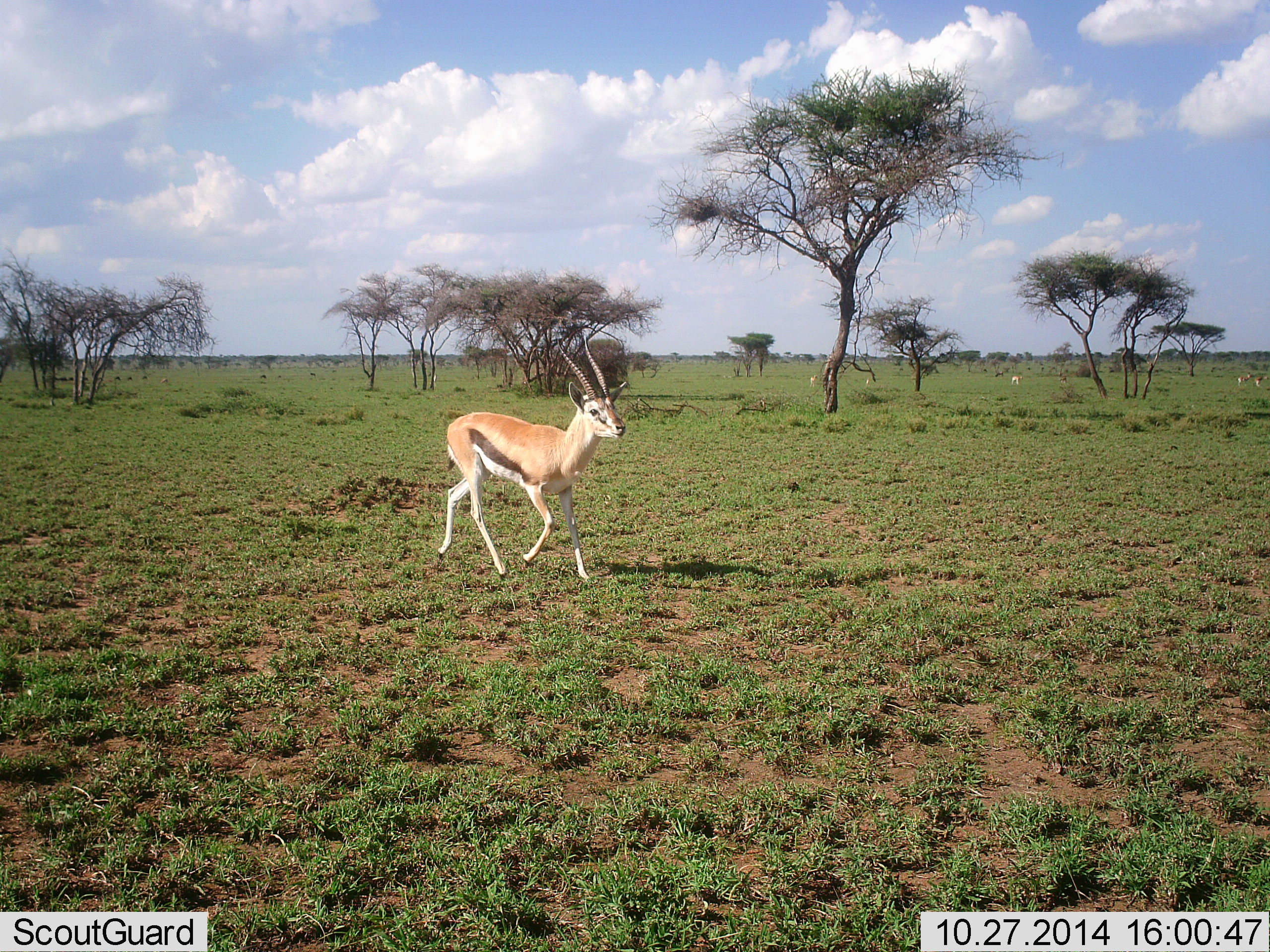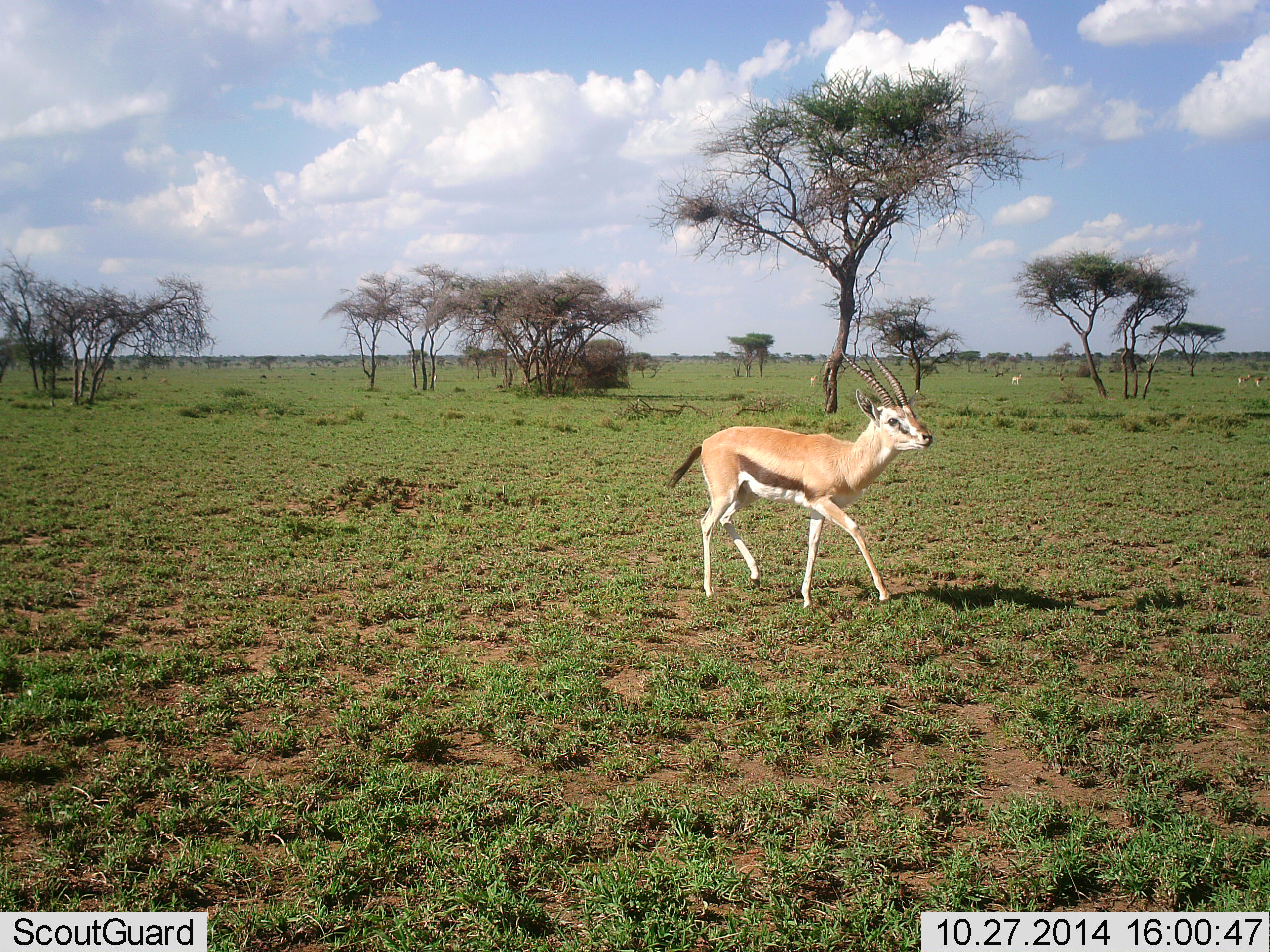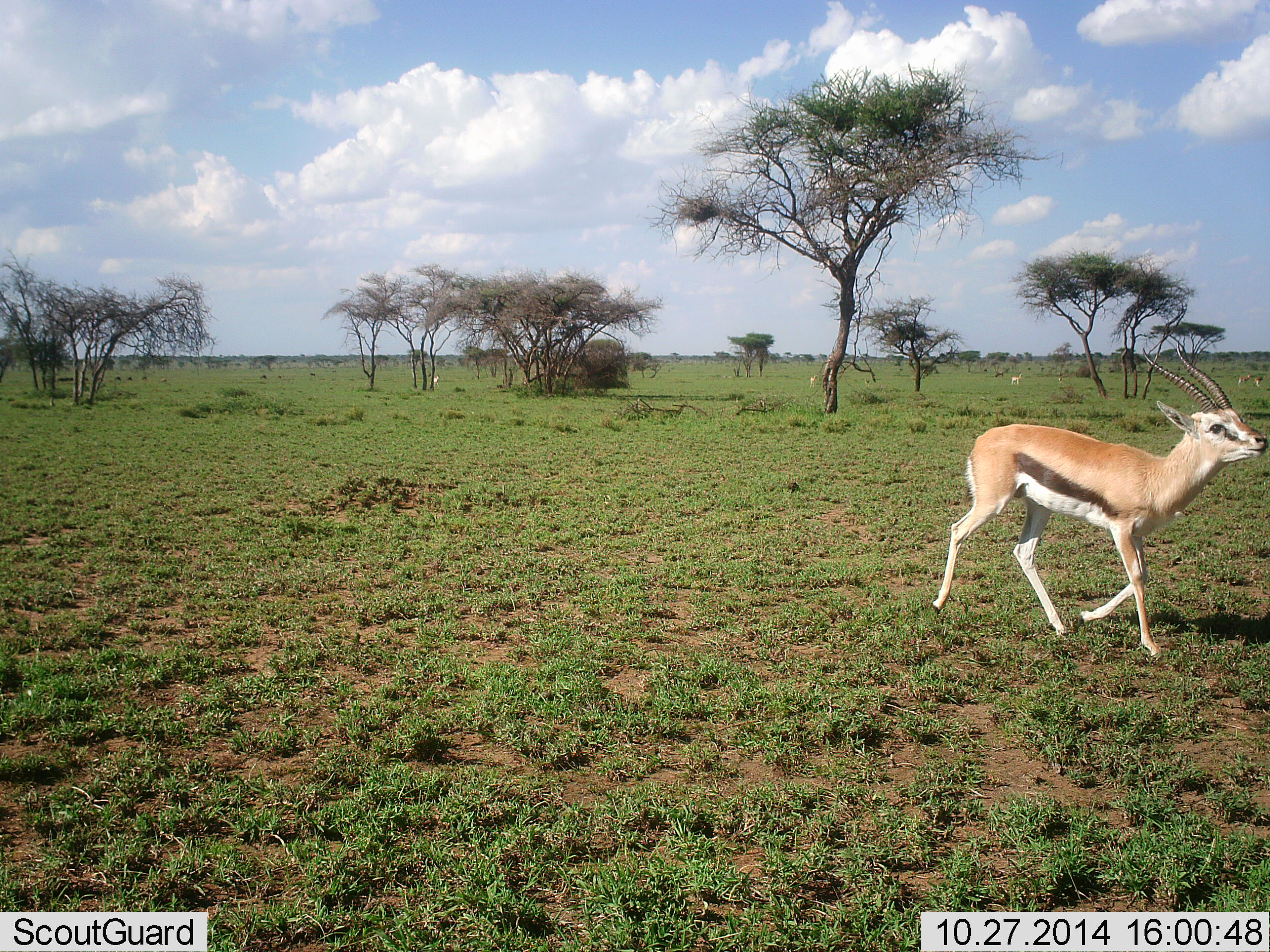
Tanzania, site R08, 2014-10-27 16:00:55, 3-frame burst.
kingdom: Animalia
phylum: Chordata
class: Mammalia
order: Artiodactyla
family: Bovidae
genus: Eudorcas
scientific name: Eudorcas thomsonii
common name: thomson's gazelle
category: gazellethomsons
Gazellethomsons (thomson's gazelle) (Eudorcas thomsonii), count 1. Behavior (volunteer vote fractions): standing 20%, resting 0%, moving 90%, interacting 0%. Young present (vote fraction): 0%. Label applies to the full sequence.